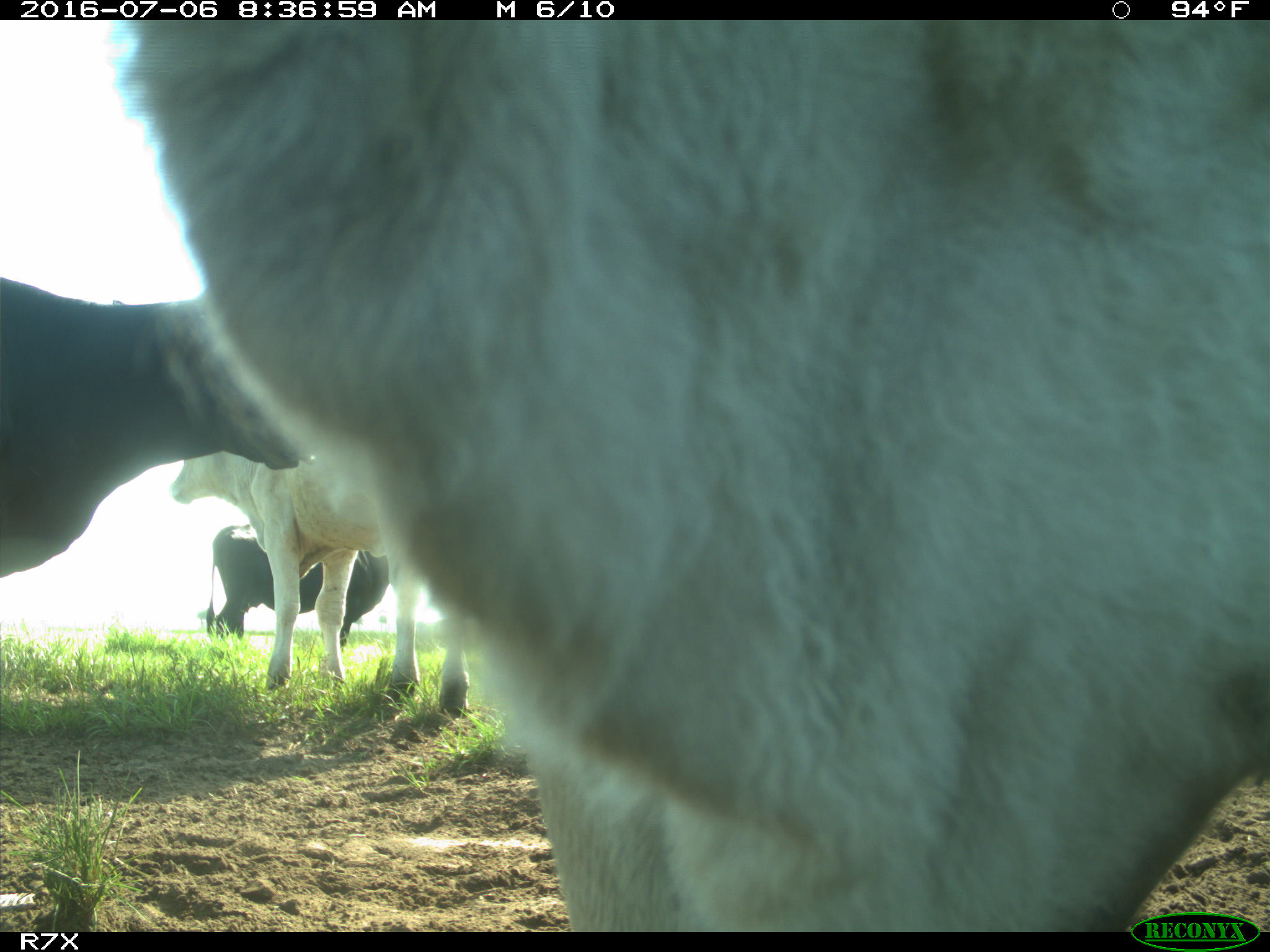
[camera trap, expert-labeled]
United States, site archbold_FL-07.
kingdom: Animalia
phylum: Chordata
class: Mammalia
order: Artiodactyla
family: Bovidae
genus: Bos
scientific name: Bos taurus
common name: domestic cow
Bos taurus (domestic cow).